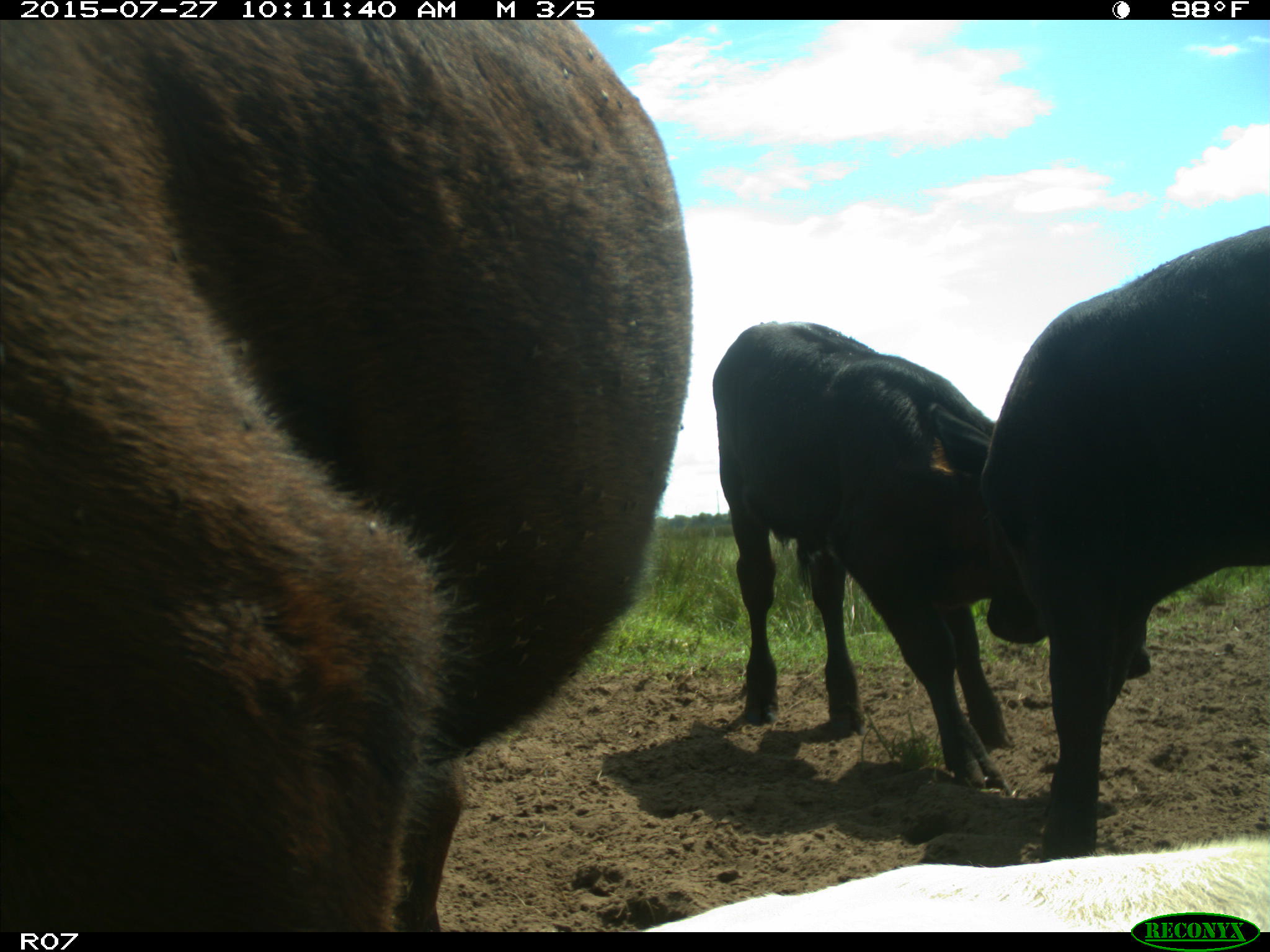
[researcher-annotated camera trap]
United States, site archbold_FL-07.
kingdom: Animalia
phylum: Chordata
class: Mammalia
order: Artiodactyla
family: Bovidae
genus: Bos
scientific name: Bos taurus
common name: domestic cow